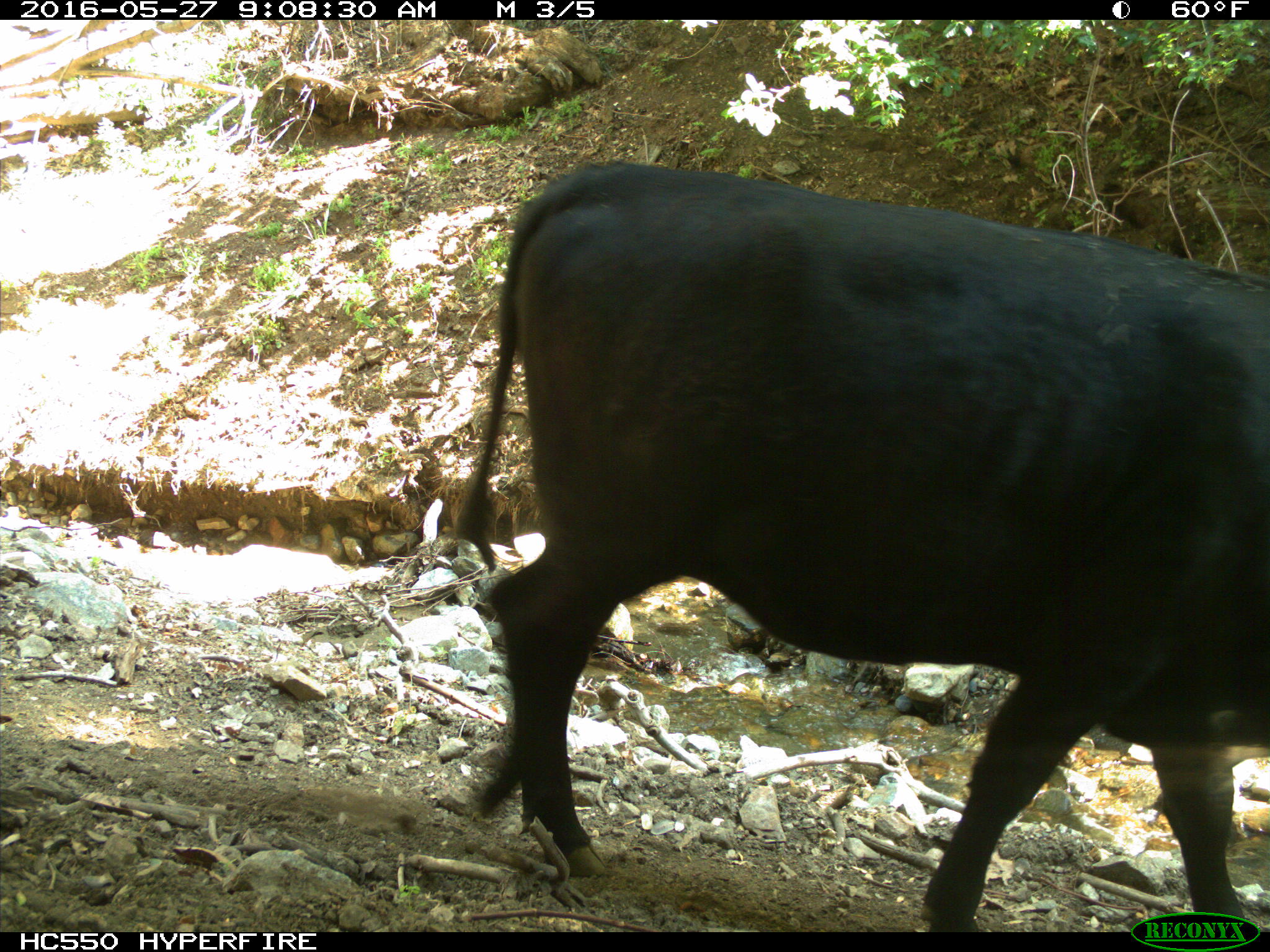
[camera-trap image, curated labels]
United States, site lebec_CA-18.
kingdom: Animalia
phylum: Chordata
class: Mammalia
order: Artiodactyla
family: Bovidae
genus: Bos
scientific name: Bos taurus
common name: domestic cow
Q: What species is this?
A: Bos taurus (domestic cow).